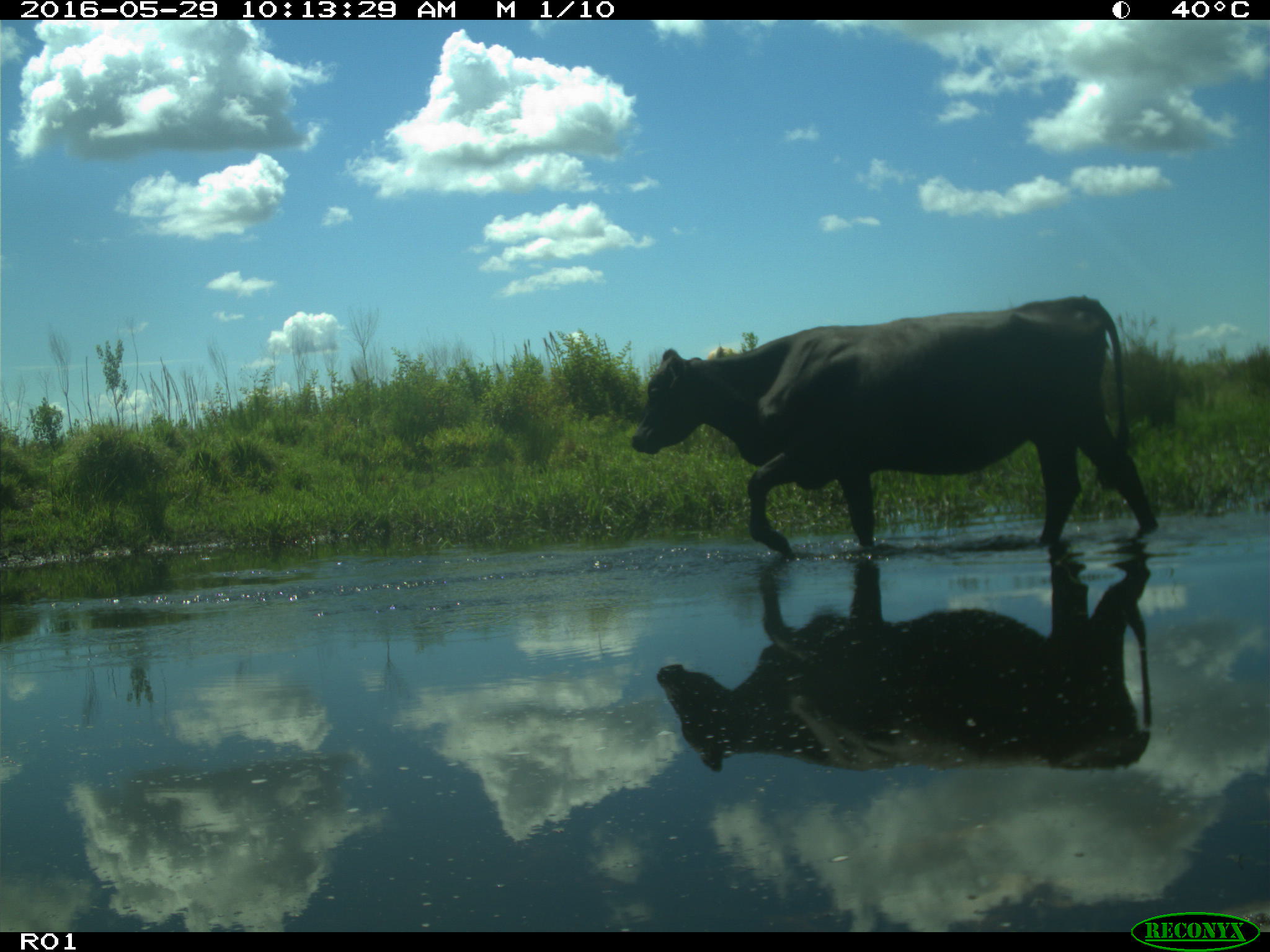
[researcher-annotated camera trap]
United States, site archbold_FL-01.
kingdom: Animalia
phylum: Chordata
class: Mammalia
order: Artiodactyla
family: Bovidae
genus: Bos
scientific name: Bos taurus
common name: domestic cow